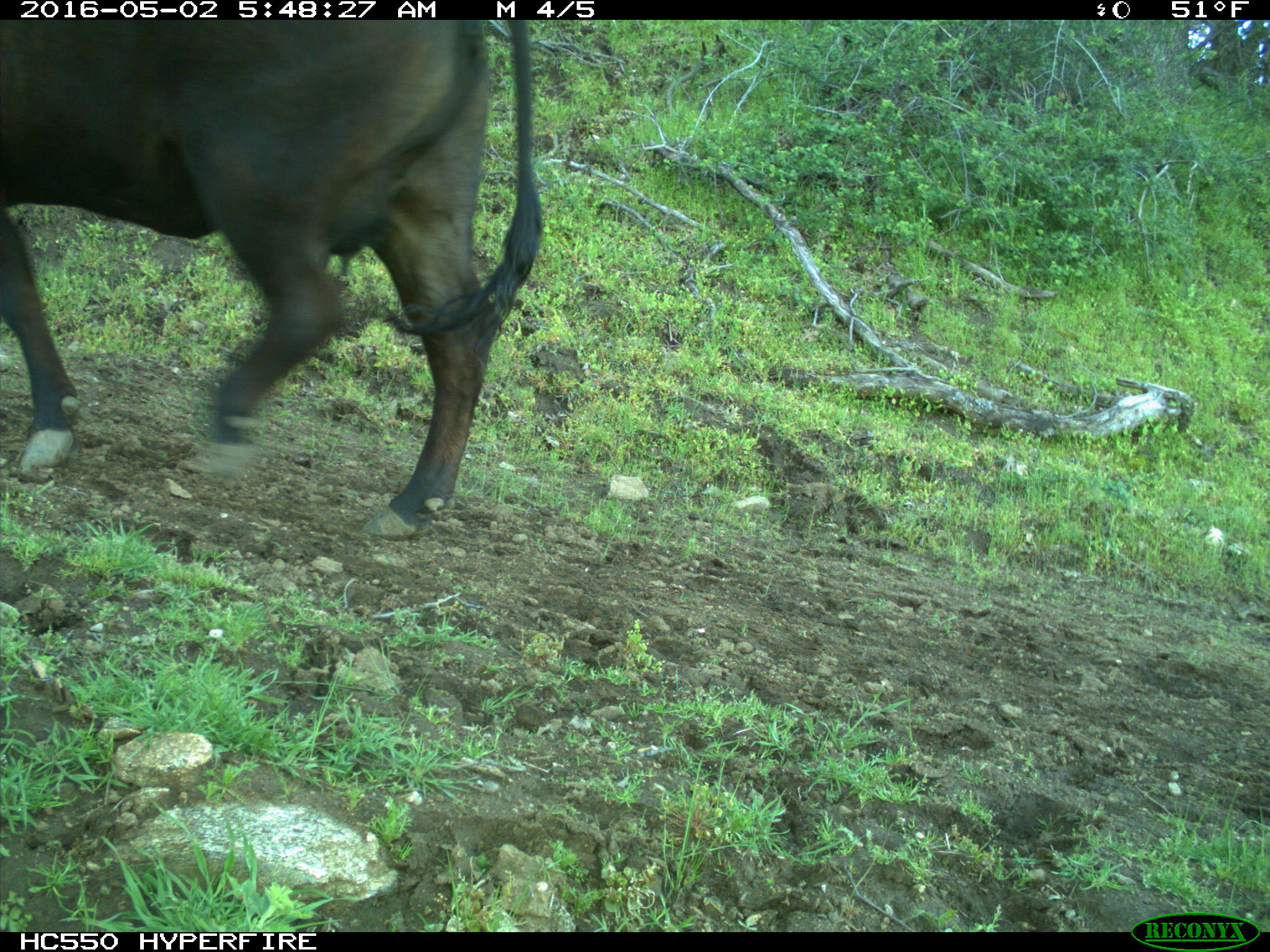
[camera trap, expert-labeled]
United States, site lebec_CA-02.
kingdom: Animalia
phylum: Chordata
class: Mammalia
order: Artiodactyla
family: Bovidae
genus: Bos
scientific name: Bos taurus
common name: domestic cow